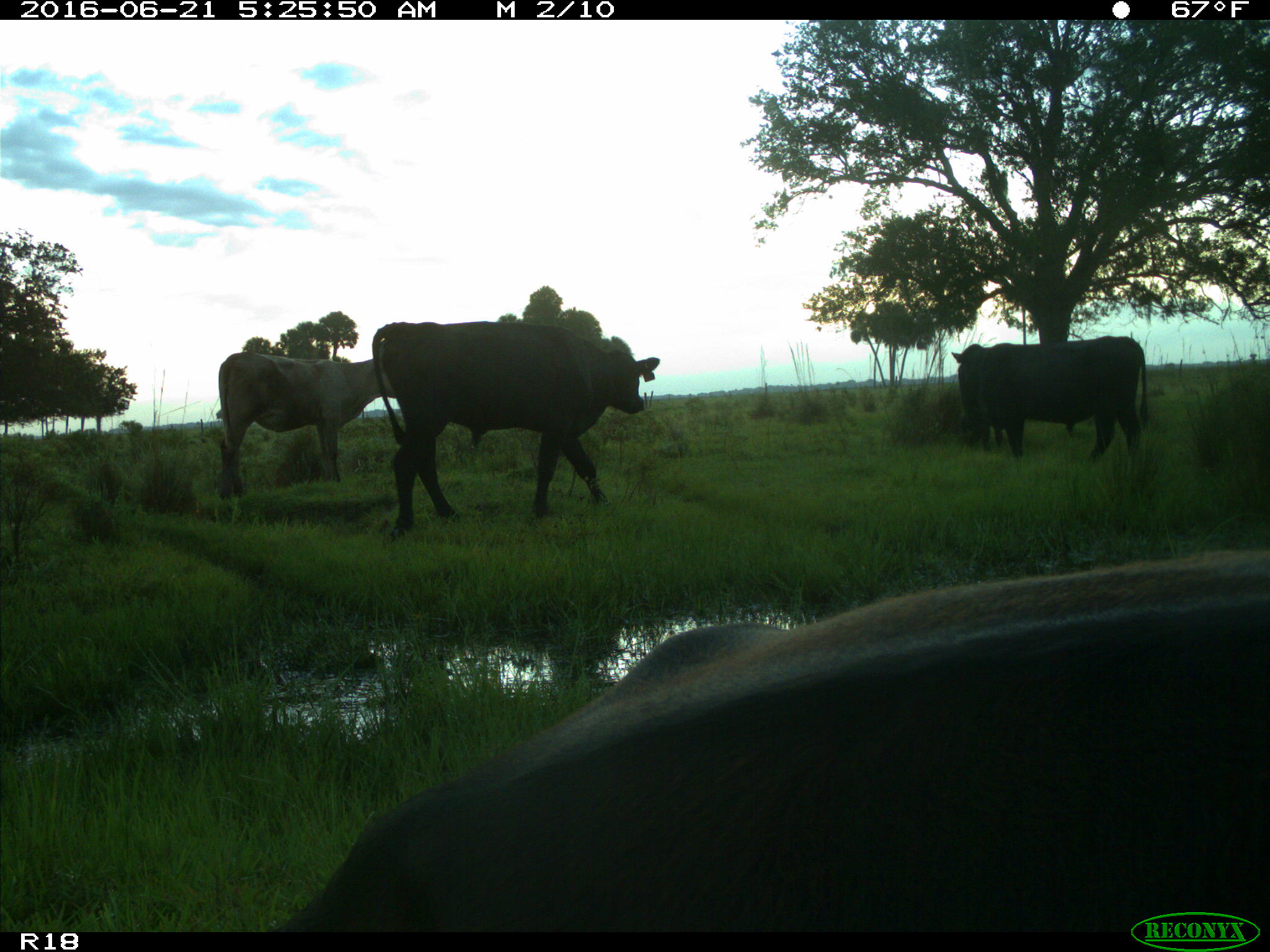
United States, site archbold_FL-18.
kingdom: Animalia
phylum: Chordata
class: Mammalia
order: Artiodactyla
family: Bovidae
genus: Bos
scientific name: Bos taurus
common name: domestic cow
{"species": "Bos taurus (domestic cow)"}